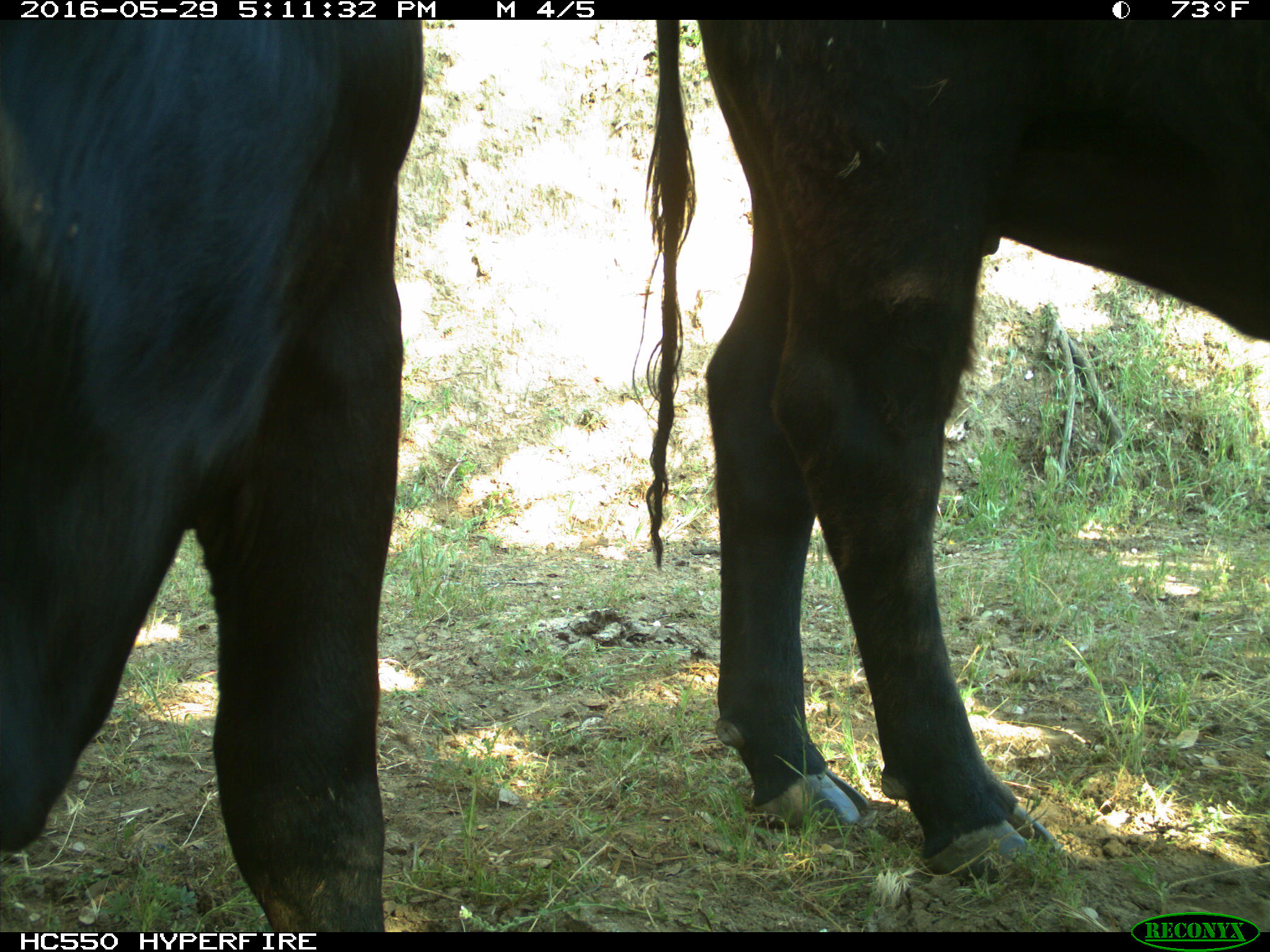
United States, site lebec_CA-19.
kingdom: Animalia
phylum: Chordata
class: Mammalia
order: Artiodactyla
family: Bovidae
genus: Bos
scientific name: Bos taurus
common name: domestic cow